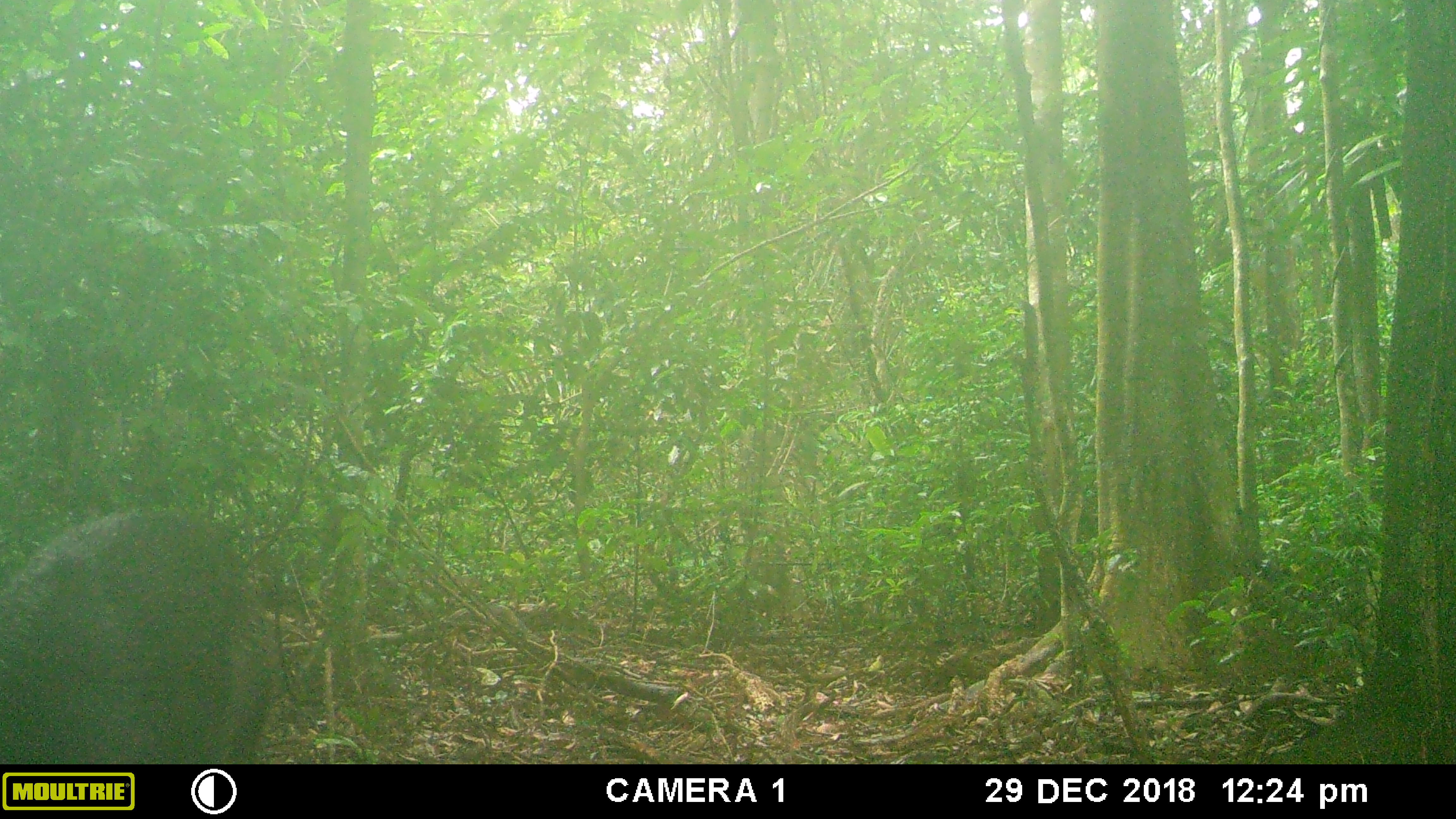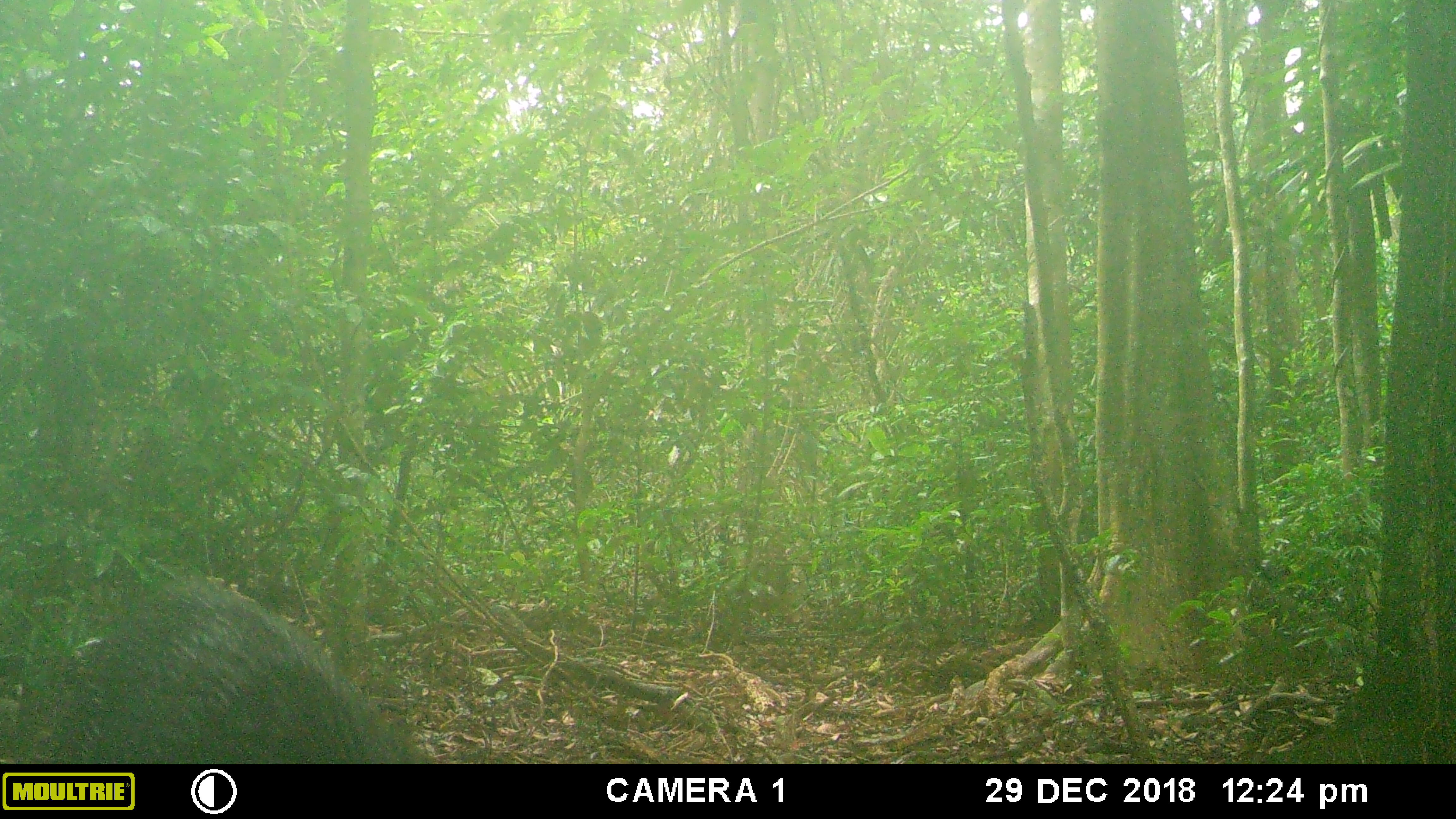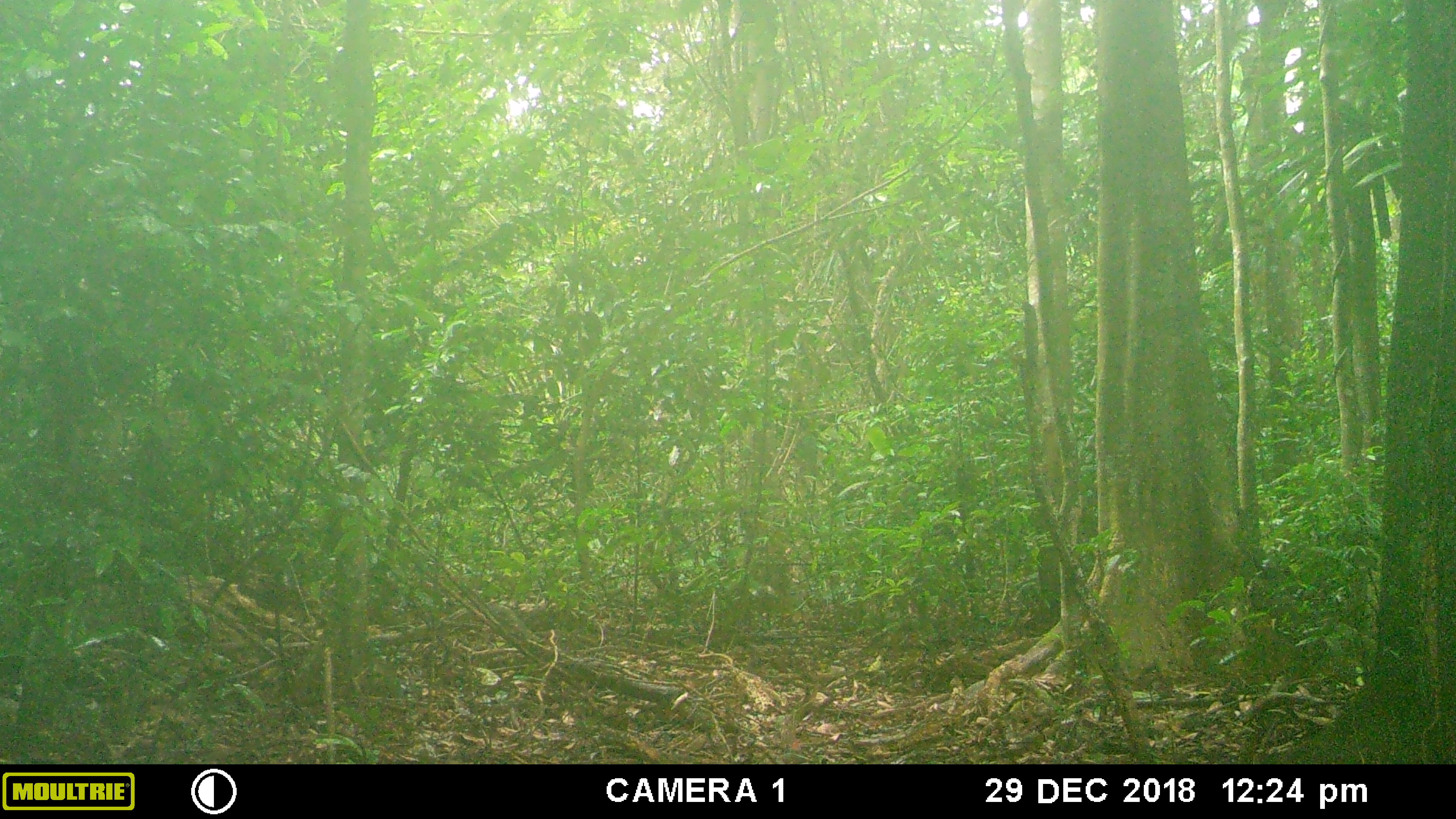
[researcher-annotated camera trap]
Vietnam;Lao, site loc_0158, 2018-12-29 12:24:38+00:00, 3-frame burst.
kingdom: Animalia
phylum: Chordata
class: Mammalia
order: Artiodactyla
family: Suidae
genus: Sus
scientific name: Sus scrofa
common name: eurasian wild pig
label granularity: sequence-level